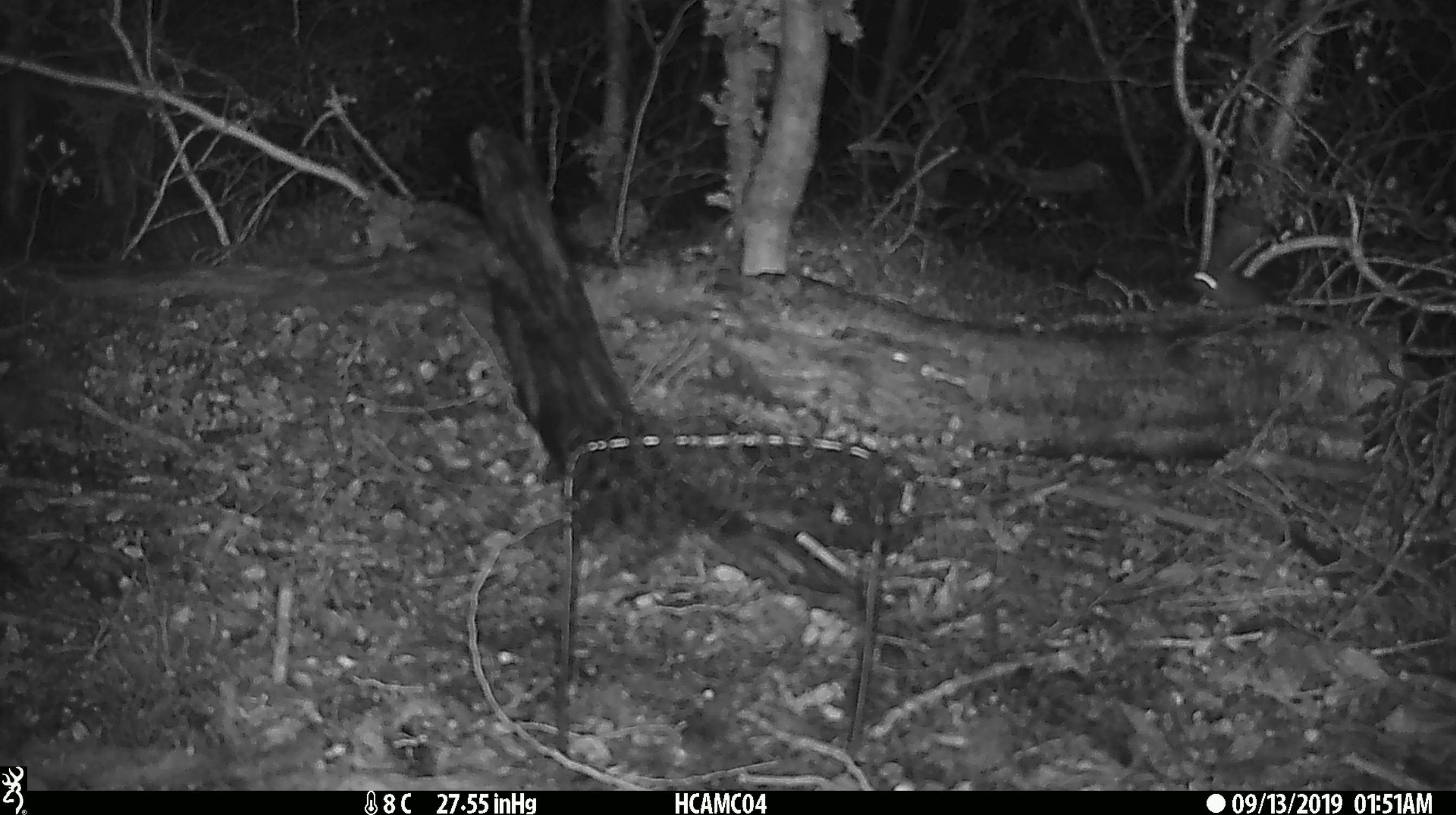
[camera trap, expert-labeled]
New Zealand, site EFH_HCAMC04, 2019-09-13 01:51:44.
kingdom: Animalia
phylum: Chordata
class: Mammalia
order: Rodentia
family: Muridae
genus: Mus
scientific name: Mus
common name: mouse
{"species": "mouse (Mus)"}